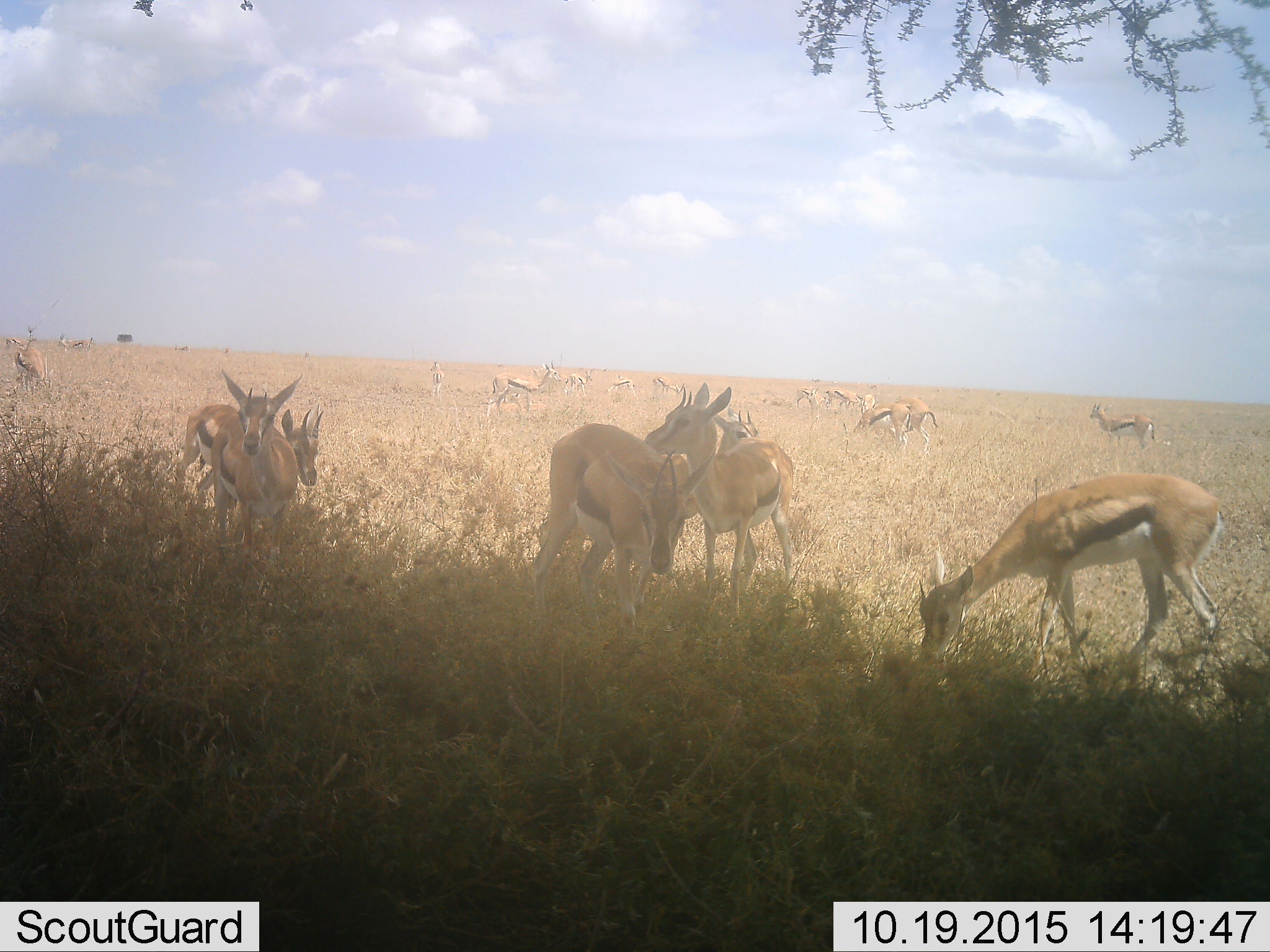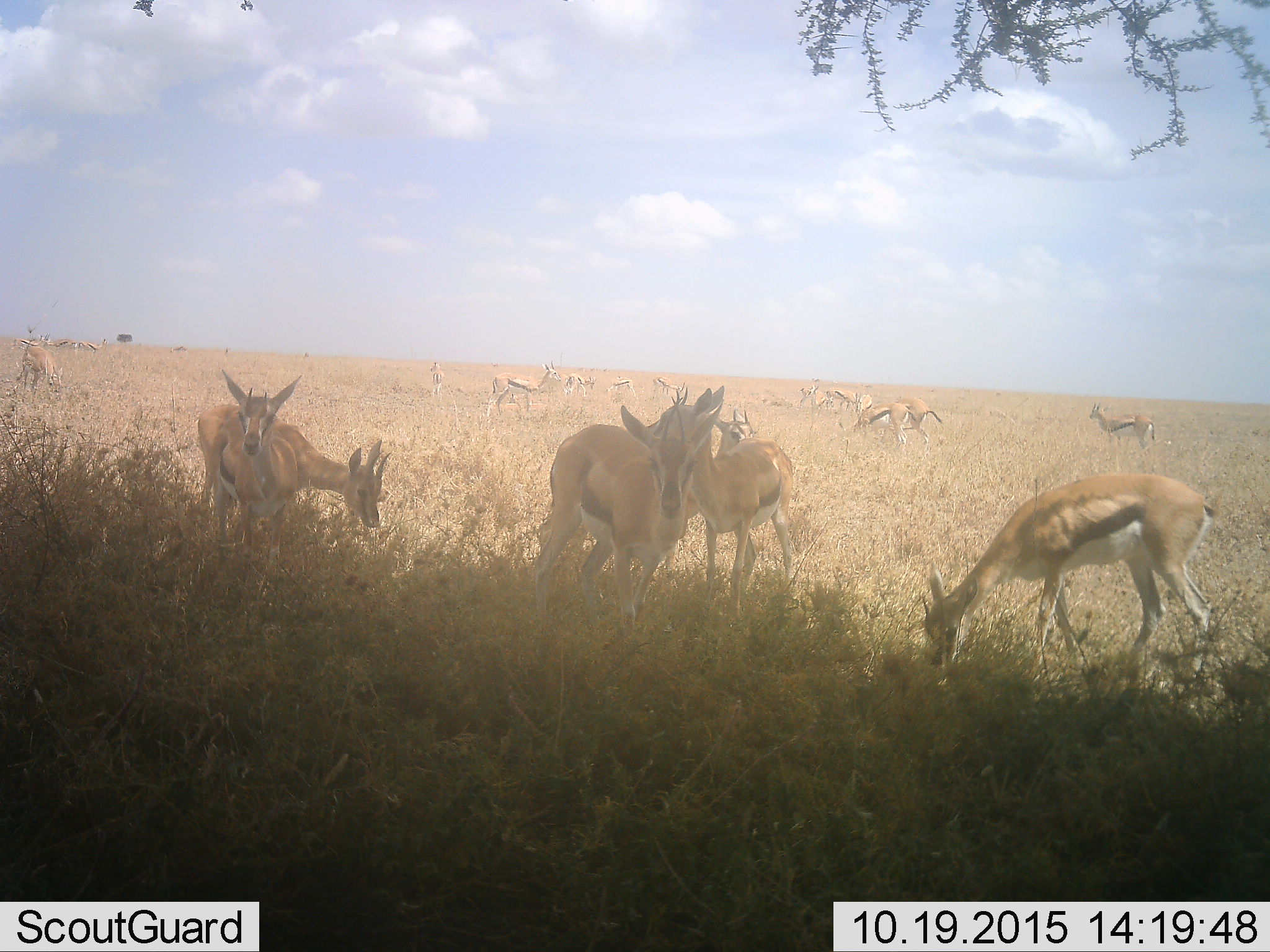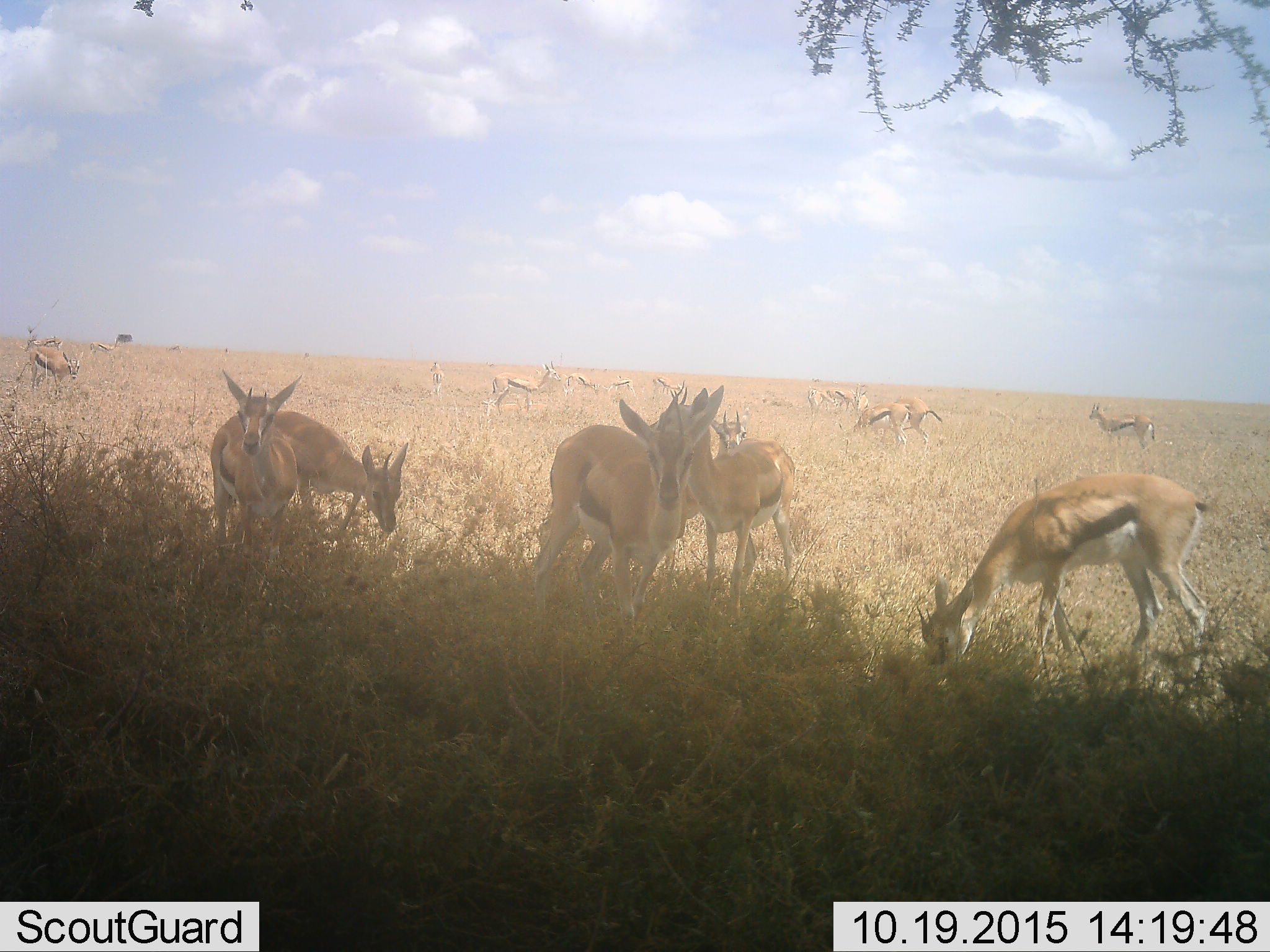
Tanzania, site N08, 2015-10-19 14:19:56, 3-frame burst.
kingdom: Animalia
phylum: Chordata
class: Mammalia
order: Artiodactyla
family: Bovidae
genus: Eudorcas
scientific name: Eudorcas thomsonii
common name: thomson's gazelle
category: gazellethomsons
Gazellethomsons (thomson's gazelle) (Eudorcas thomsonii), count 11-50. Behavior (volunteer vote fractions): standing 78%, resting 11%, moving 56%, interacting 11%. Young present (vote fraction): 22%. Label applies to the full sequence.